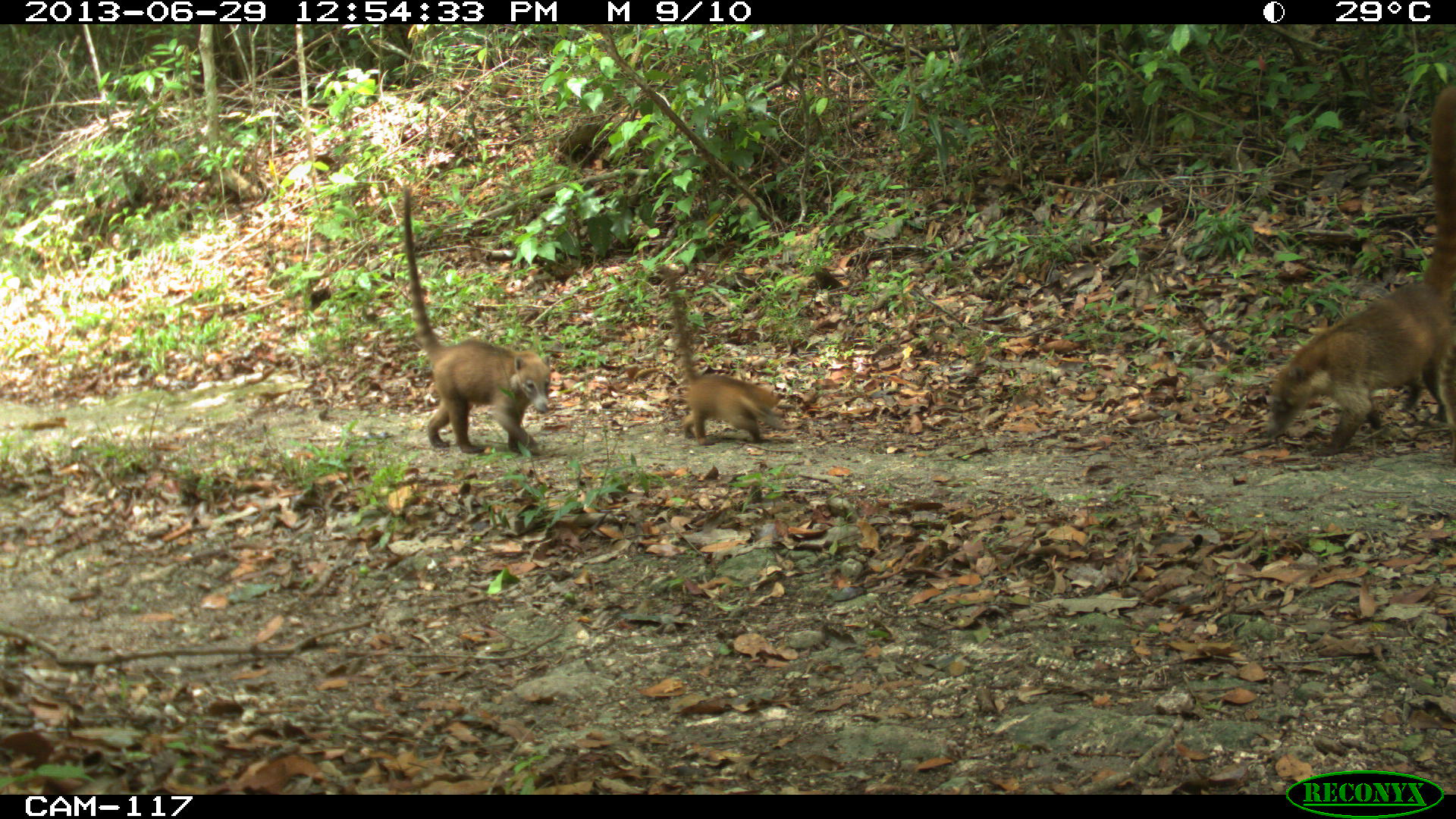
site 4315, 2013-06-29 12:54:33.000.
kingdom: Animalia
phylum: Chordata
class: Mammalia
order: Carnivora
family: Procyonidae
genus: Nasua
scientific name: Nasua narica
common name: white-nosed coati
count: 4